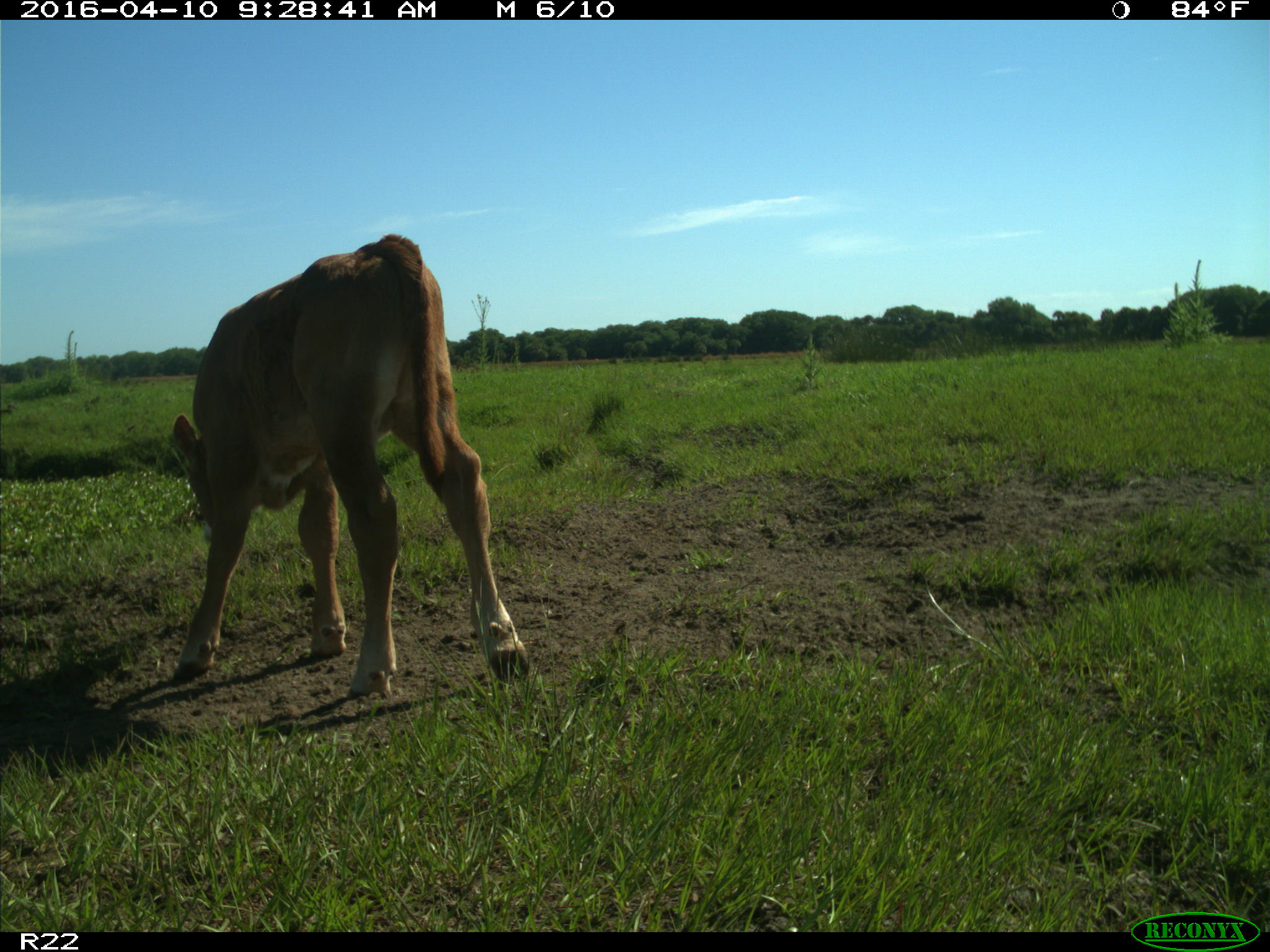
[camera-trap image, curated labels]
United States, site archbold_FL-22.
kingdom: Animalia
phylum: Chordata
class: Mammalia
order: Artiodactyla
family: Bovidae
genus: Bos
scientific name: Bos taurus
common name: domestic cow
Bos taurus (domestic cow).